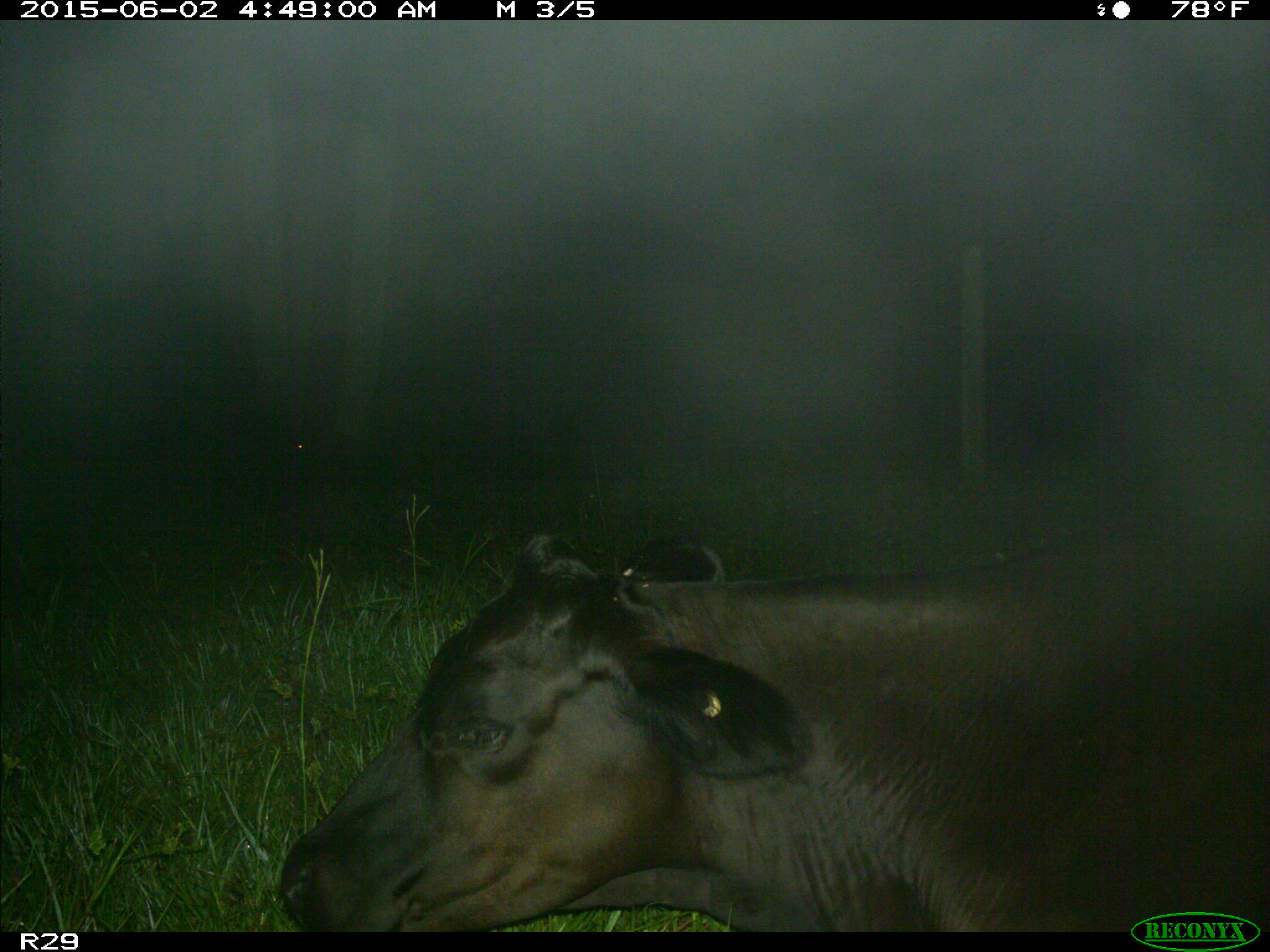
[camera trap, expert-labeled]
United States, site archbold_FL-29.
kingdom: Animalia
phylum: Chordata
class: Mammalia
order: Artiodactyla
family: Bovidae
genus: Bos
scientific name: Bos taurus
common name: domestic cow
Bos taurus (domestic cow).